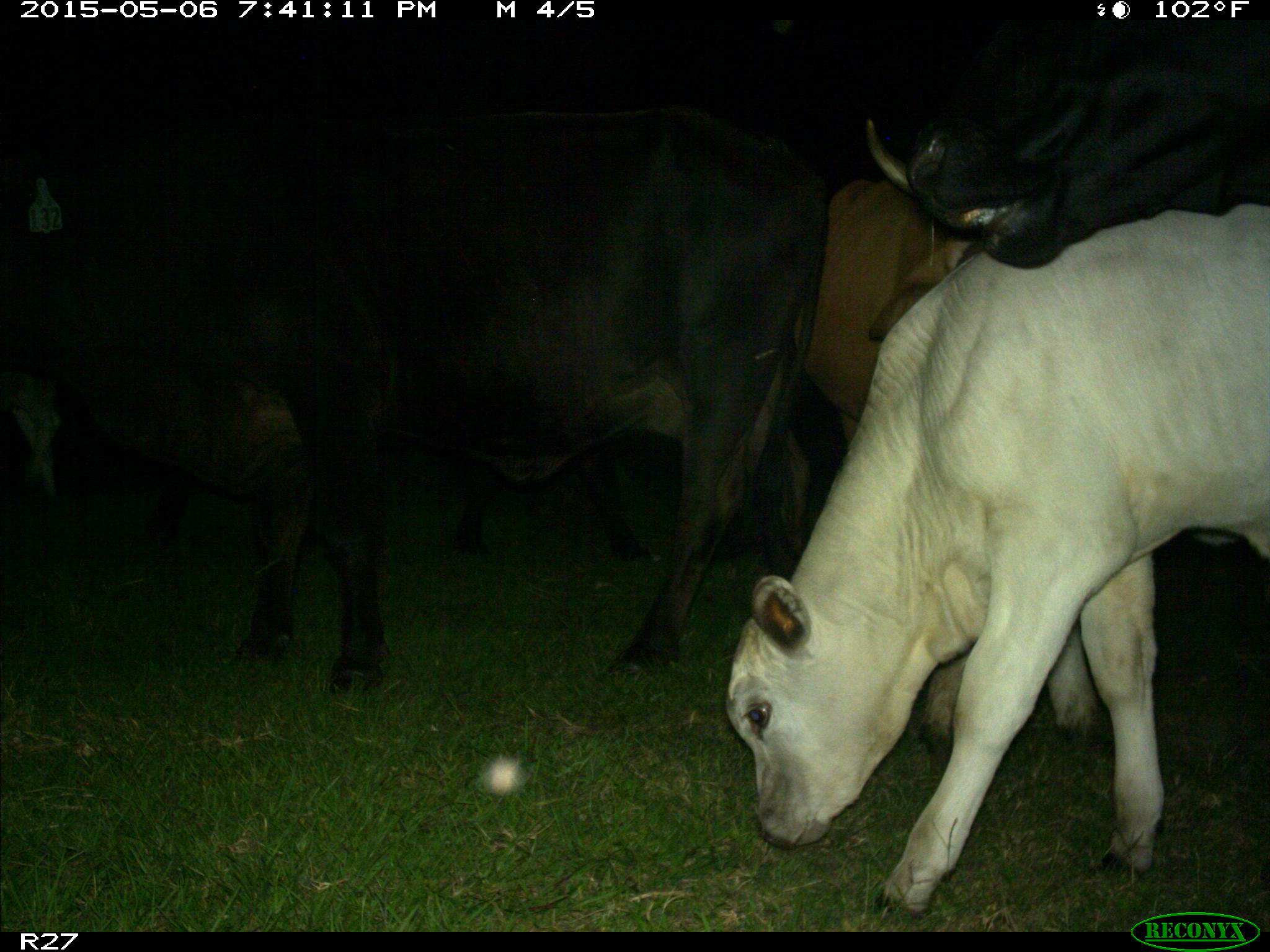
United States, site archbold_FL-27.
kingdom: Animalia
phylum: Chordata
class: Mammalia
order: Artiodactyla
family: Bovidae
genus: Bos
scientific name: Bos taurus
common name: domestic cow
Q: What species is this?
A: Bos taurus (domestic cow).